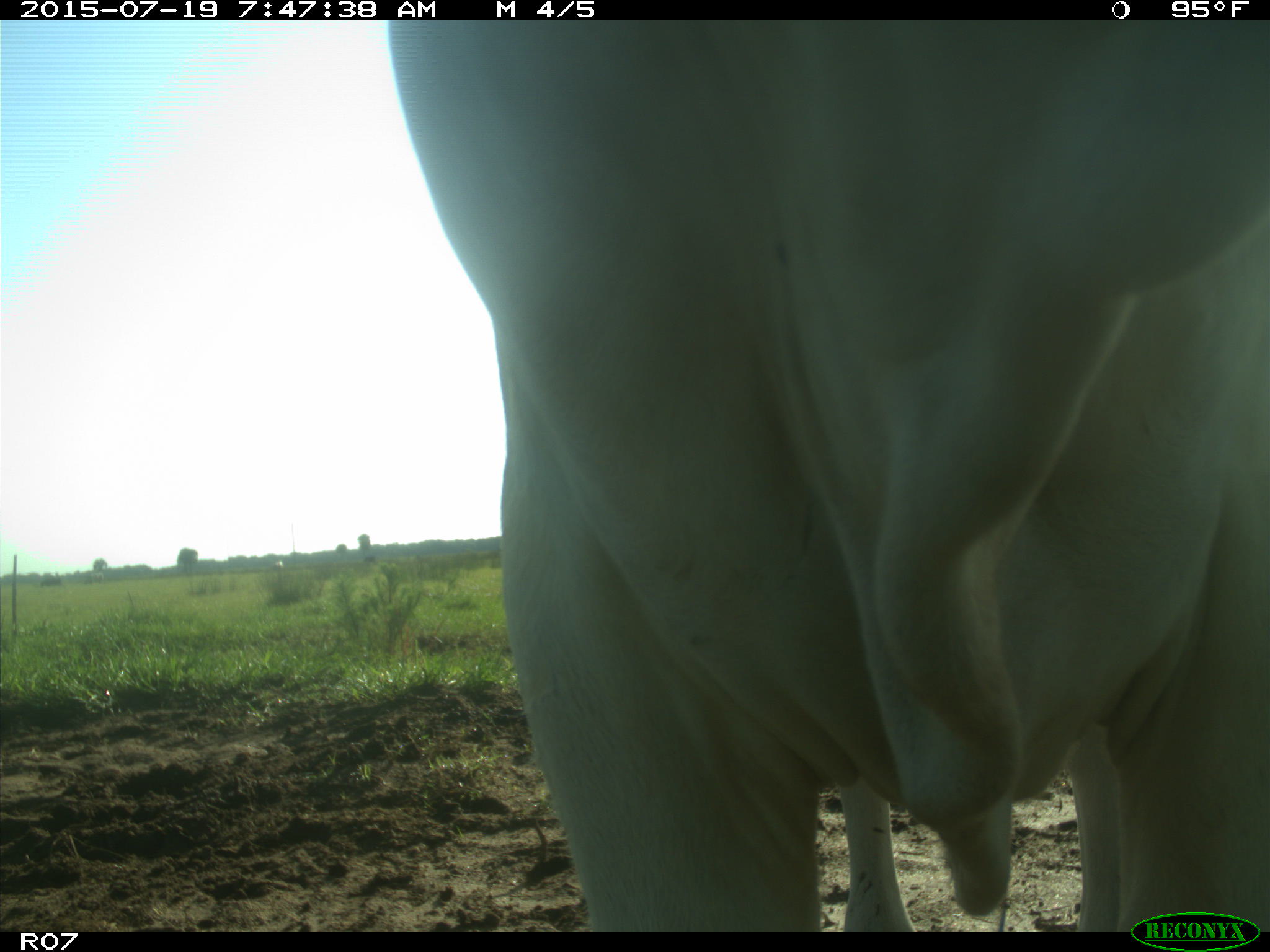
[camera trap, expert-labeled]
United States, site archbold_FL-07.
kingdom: Animalia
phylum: Chordata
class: Mammalia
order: Artiodactyla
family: Bovidae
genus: Bos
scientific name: Bos taurus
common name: domestic cow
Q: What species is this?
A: Bos taurus (domestic cow).